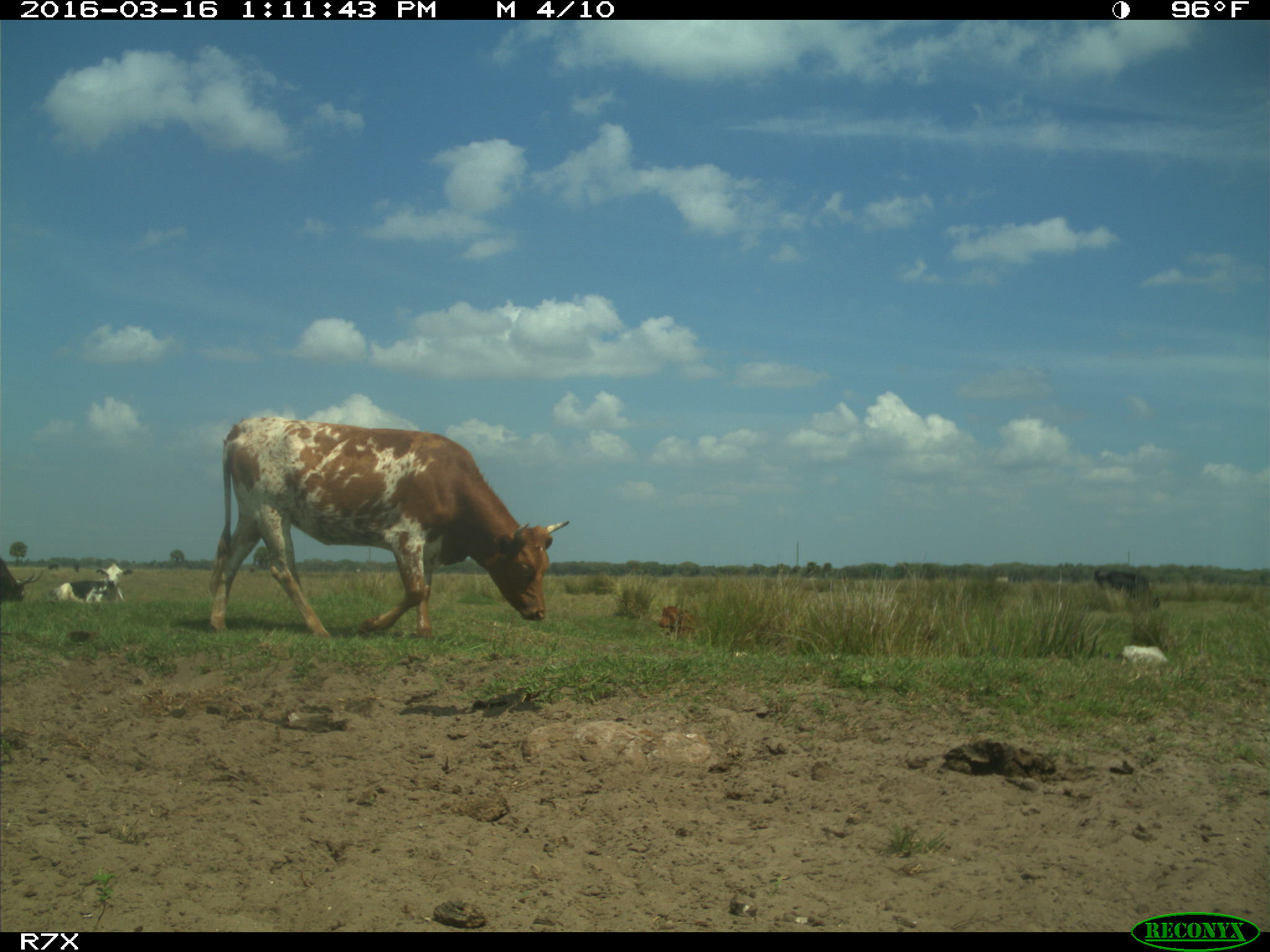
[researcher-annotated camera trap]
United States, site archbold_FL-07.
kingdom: Animalia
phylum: Chordata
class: Mammalia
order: Artiodactyla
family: Bovidae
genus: Bos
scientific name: Bos taurus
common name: domestic cow